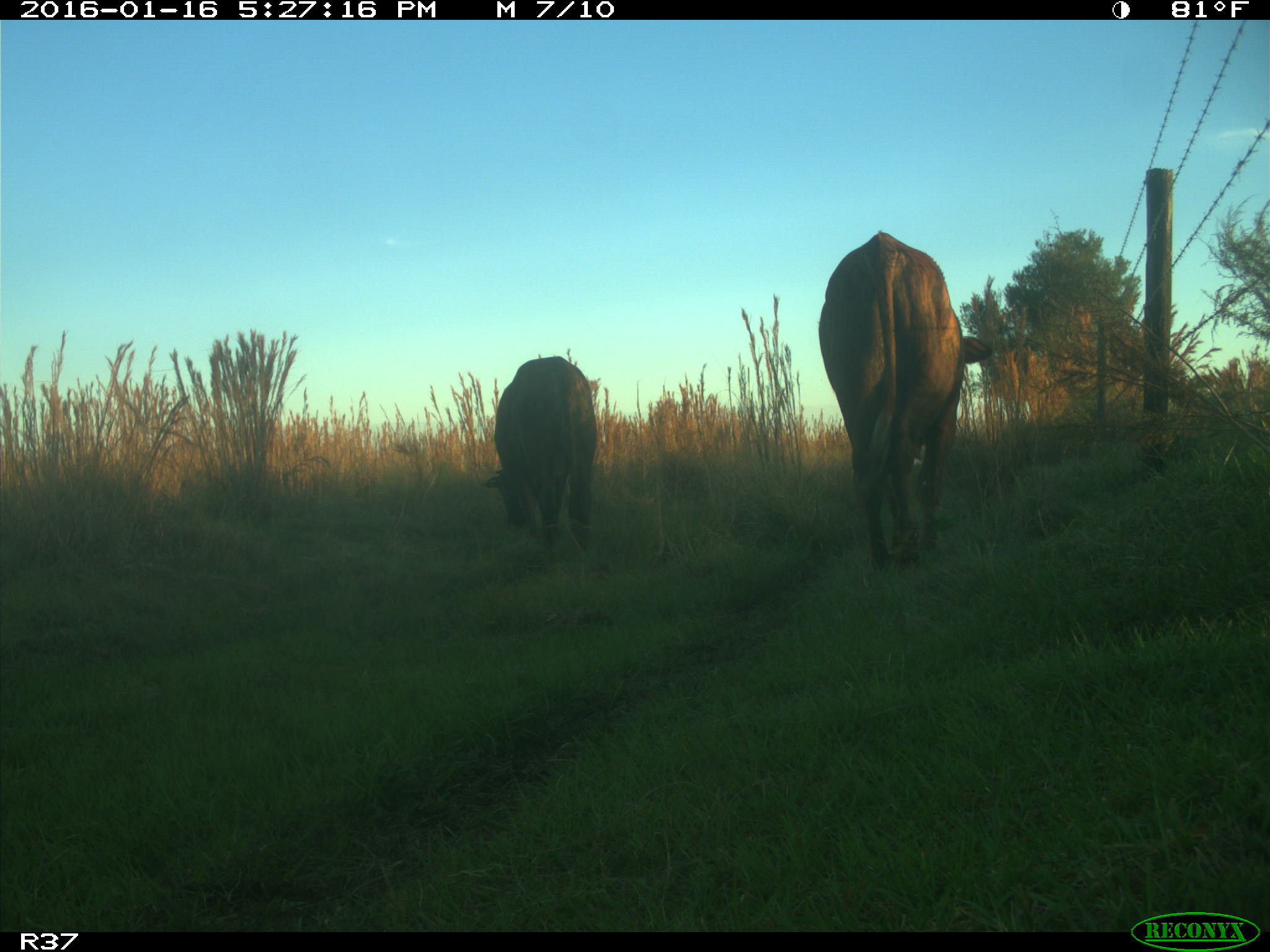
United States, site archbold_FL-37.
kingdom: Animalia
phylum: Chordata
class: Mammalia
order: Artiodactyla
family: Bovidae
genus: Bos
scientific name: Bos taurus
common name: domestic cow